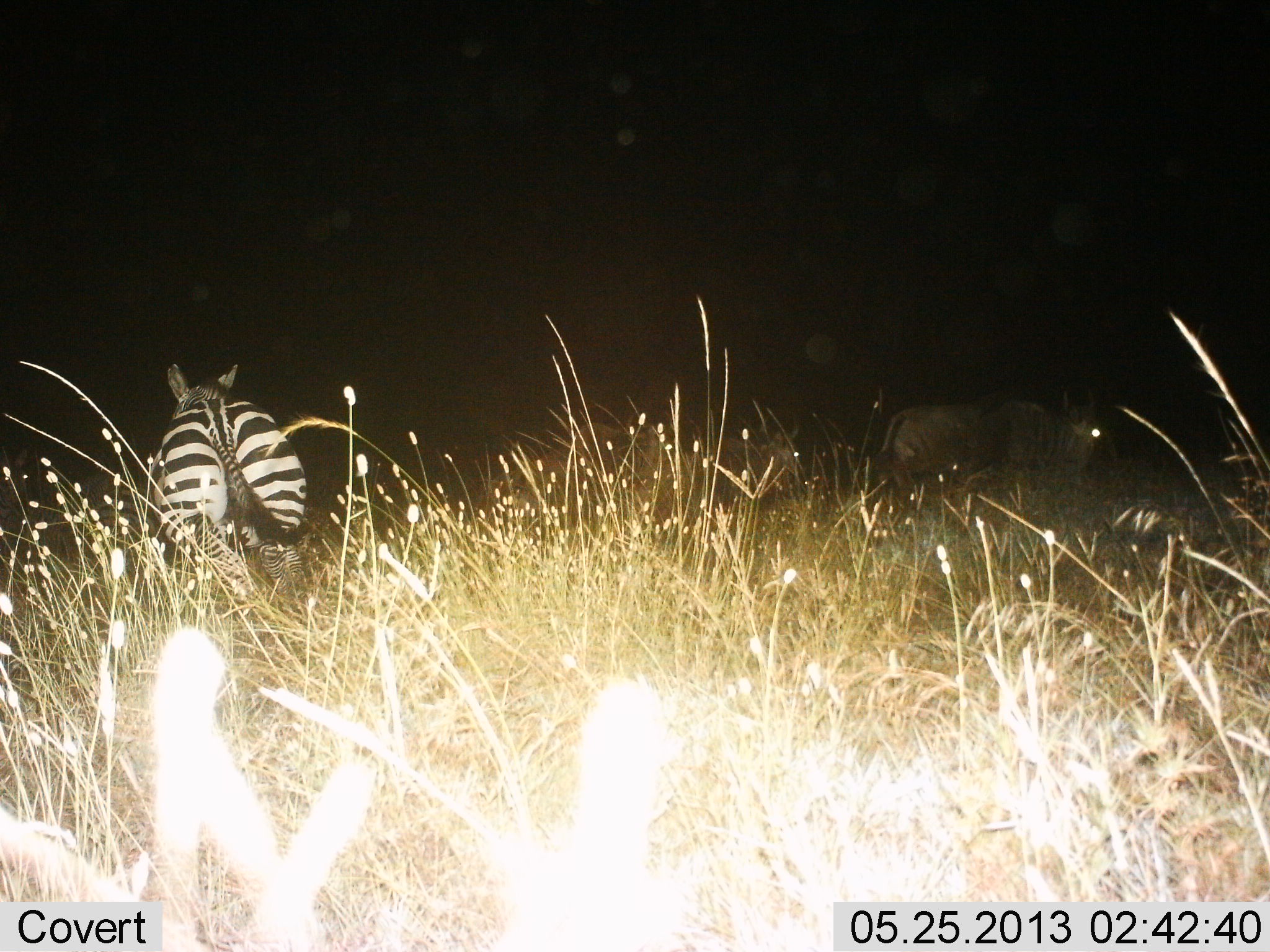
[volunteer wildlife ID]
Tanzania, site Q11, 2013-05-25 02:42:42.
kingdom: Animalia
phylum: Chordata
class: Mammalia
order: Perissodactyla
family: Equidae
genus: Equus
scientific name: Equus quagga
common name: plains zebra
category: zebra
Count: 1.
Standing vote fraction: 20%.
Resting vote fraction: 0%.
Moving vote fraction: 80%.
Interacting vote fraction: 0%.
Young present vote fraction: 0%.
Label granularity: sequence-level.